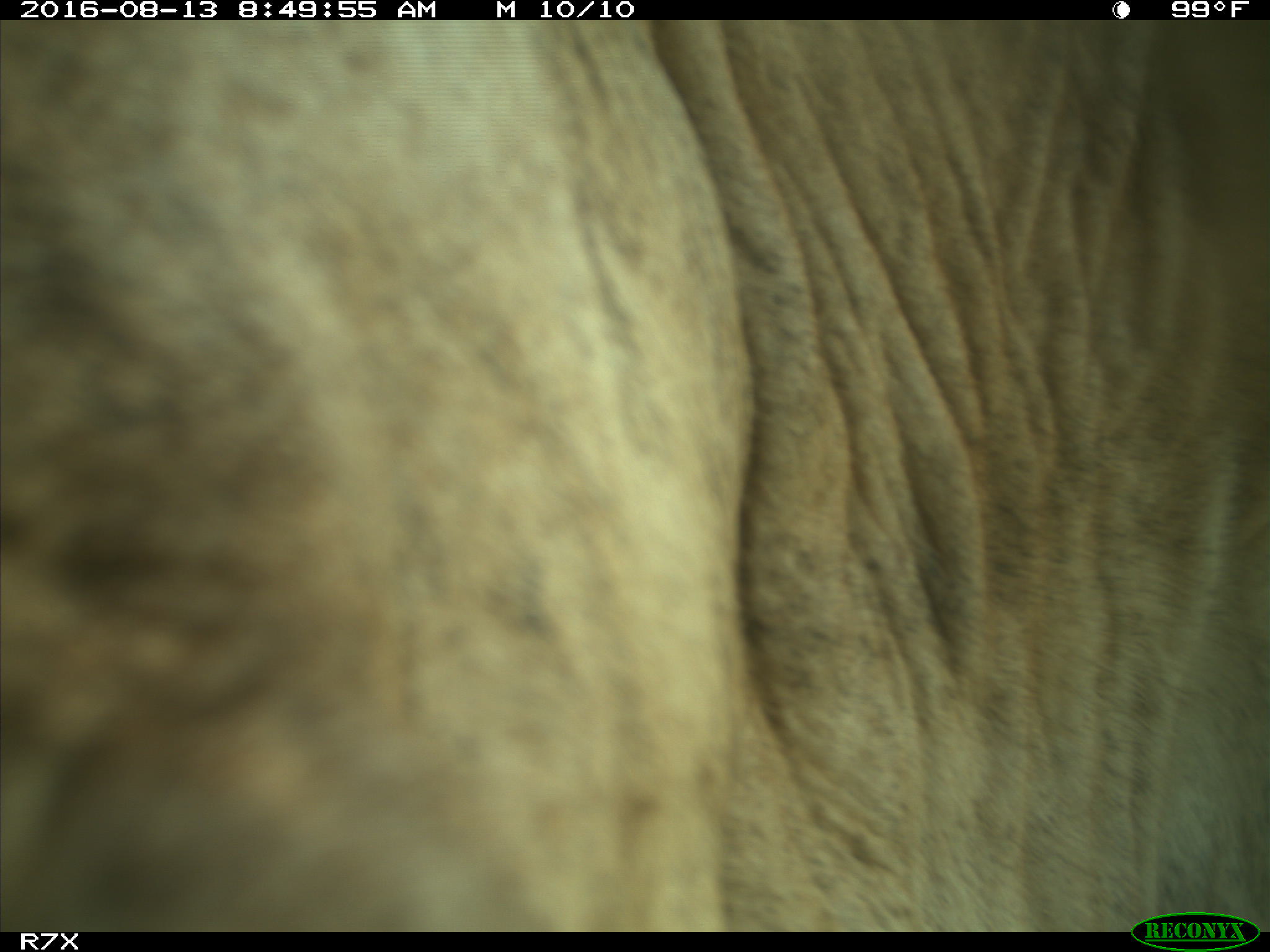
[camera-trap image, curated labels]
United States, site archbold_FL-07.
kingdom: Animalia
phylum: Chordata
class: Mammalia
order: Artiodactyla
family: Bovidae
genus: Bos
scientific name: Bos taurus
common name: domestic cow